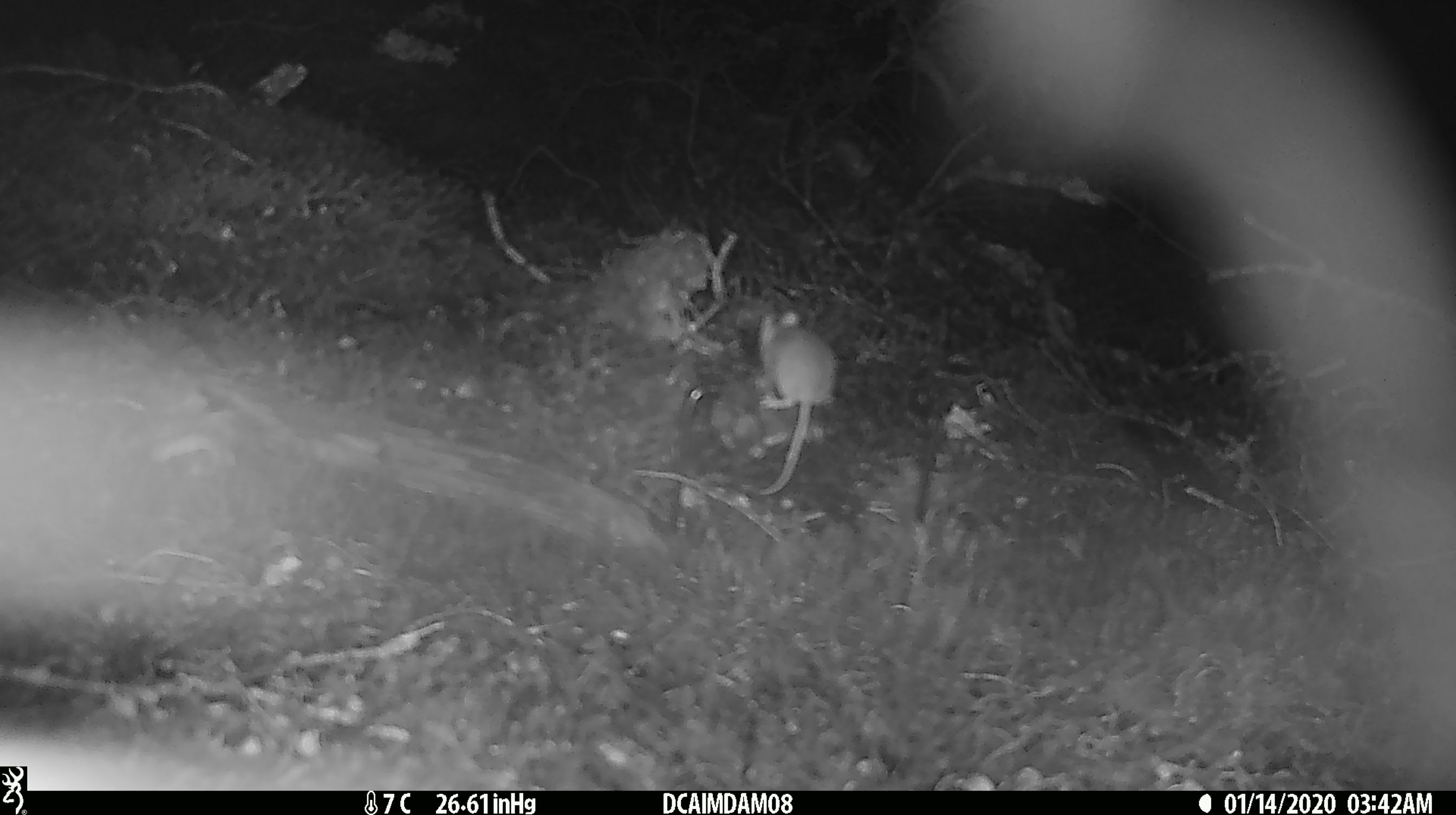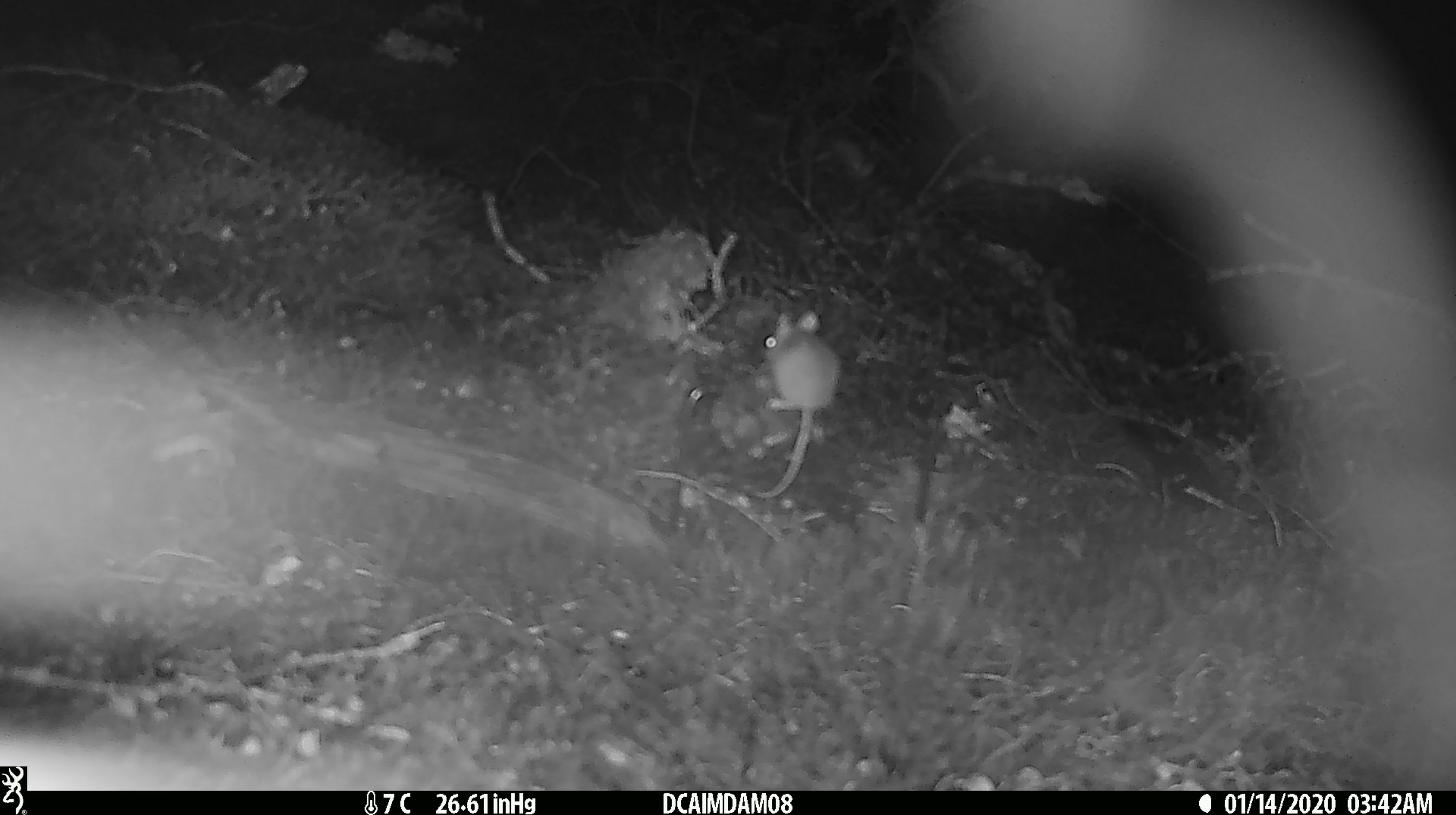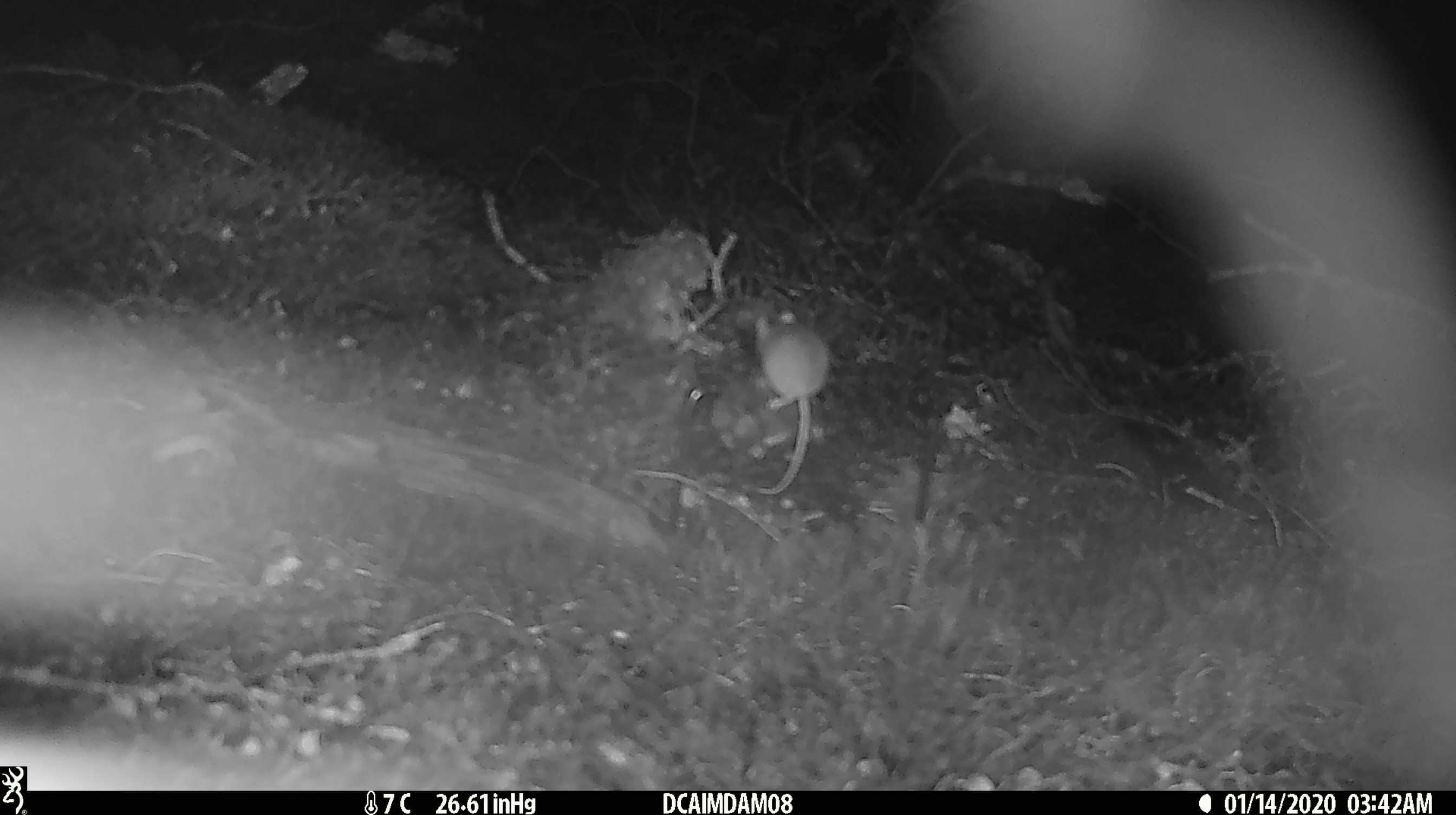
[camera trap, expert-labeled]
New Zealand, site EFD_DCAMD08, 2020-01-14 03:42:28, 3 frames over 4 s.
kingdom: Animalia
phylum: Chordata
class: Mammalia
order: Rodentia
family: Muridae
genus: Mus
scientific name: Mus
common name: mouse